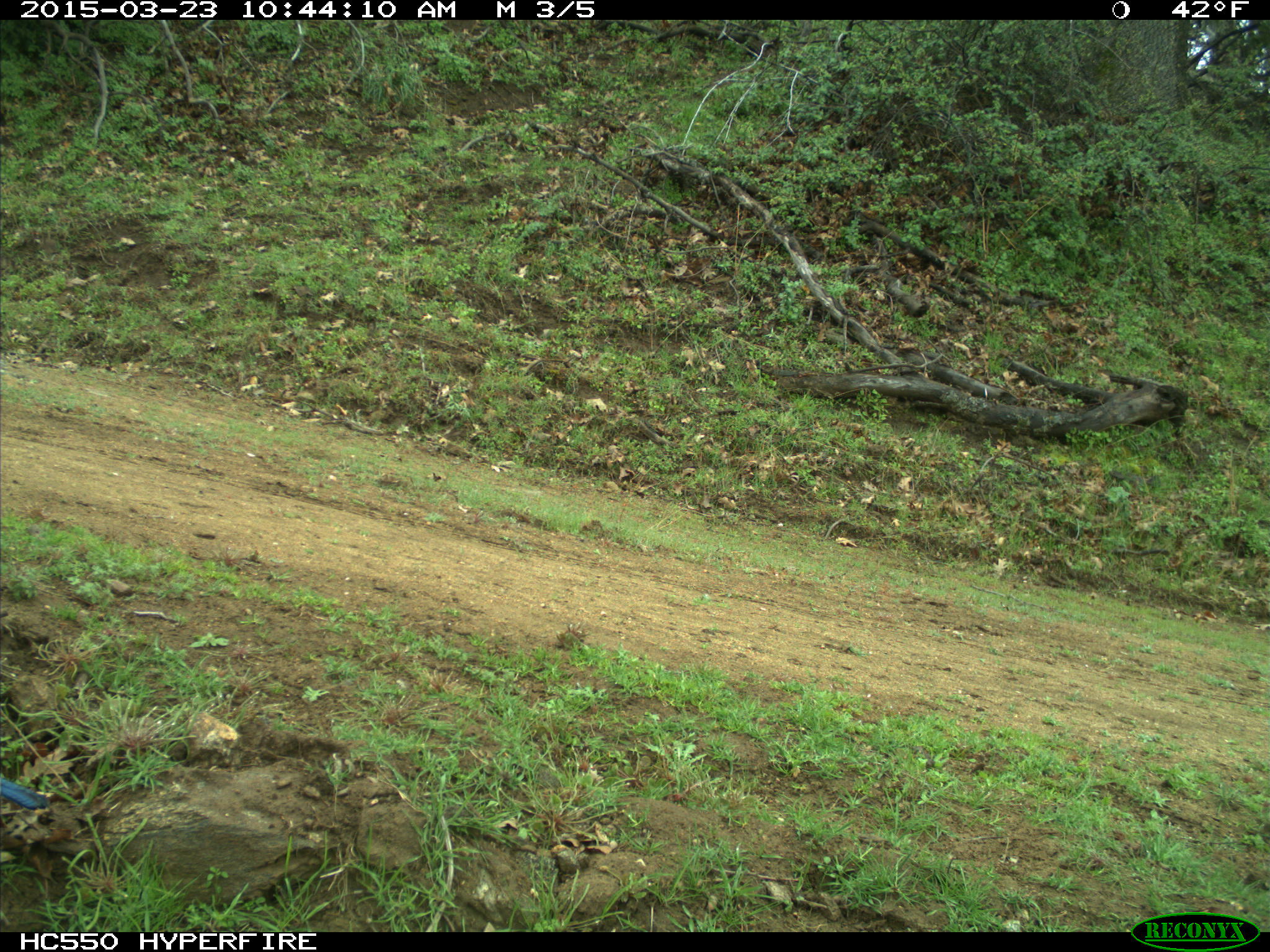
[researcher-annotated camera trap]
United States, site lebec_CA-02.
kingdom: Animalia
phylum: Chordata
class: Aves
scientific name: Aves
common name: birds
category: unidentified bird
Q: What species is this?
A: Unidentified bird (birds) (Aves).